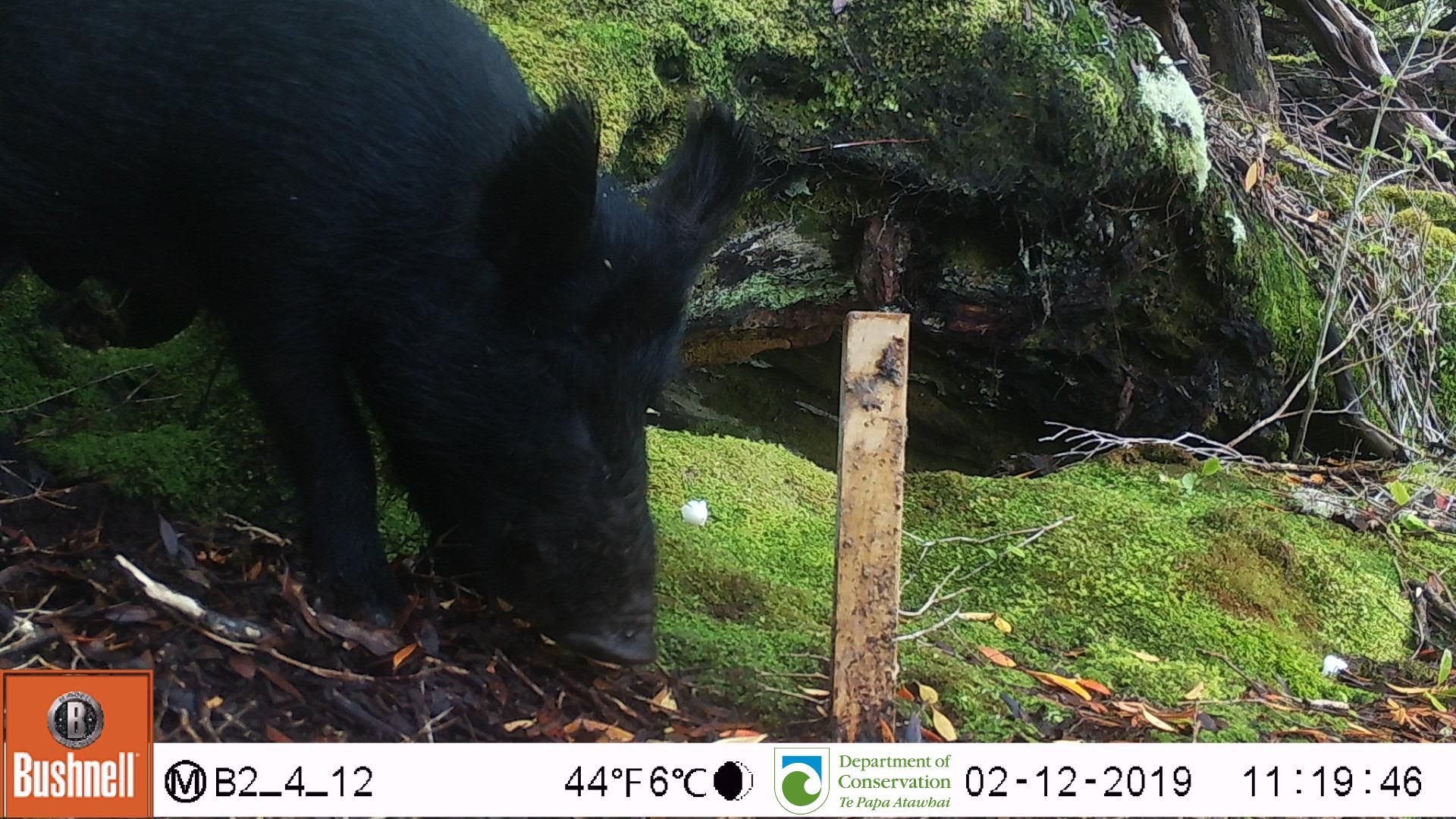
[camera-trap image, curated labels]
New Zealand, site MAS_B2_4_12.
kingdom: Animalia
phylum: Chordata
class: Mammalia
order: Artiodactyla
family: Suidae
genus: Sus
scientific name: Sus scrofa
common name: pig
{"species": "pig (Sus scrofa)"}